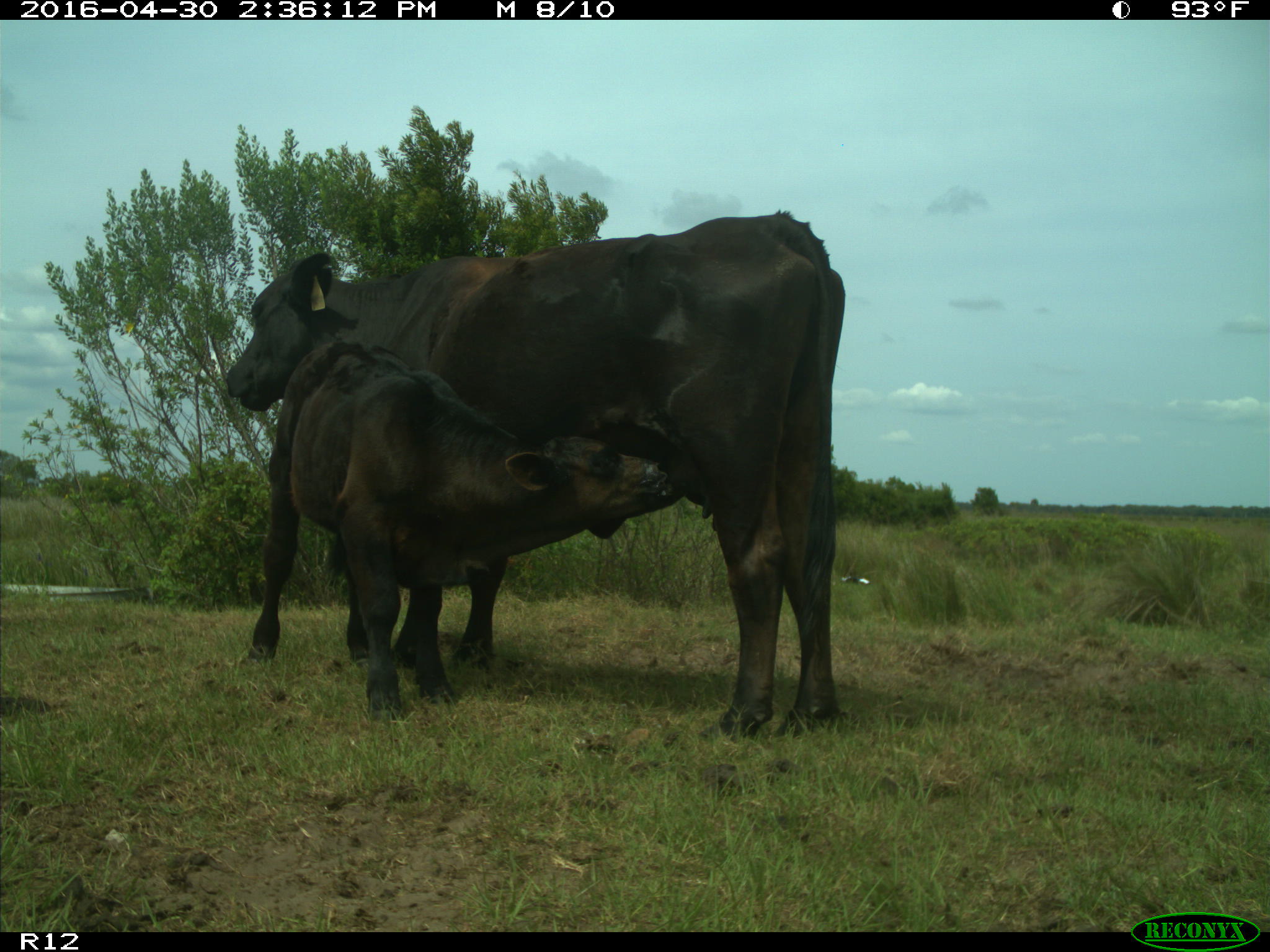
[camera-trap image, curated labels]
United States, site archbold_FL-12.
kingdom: Animalia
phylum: Chordata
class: Mammalia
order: Artiodactyla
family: Bovidae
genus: Bos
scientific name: Bos taurus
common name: domestic cow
Bos taurus (domestic cow).